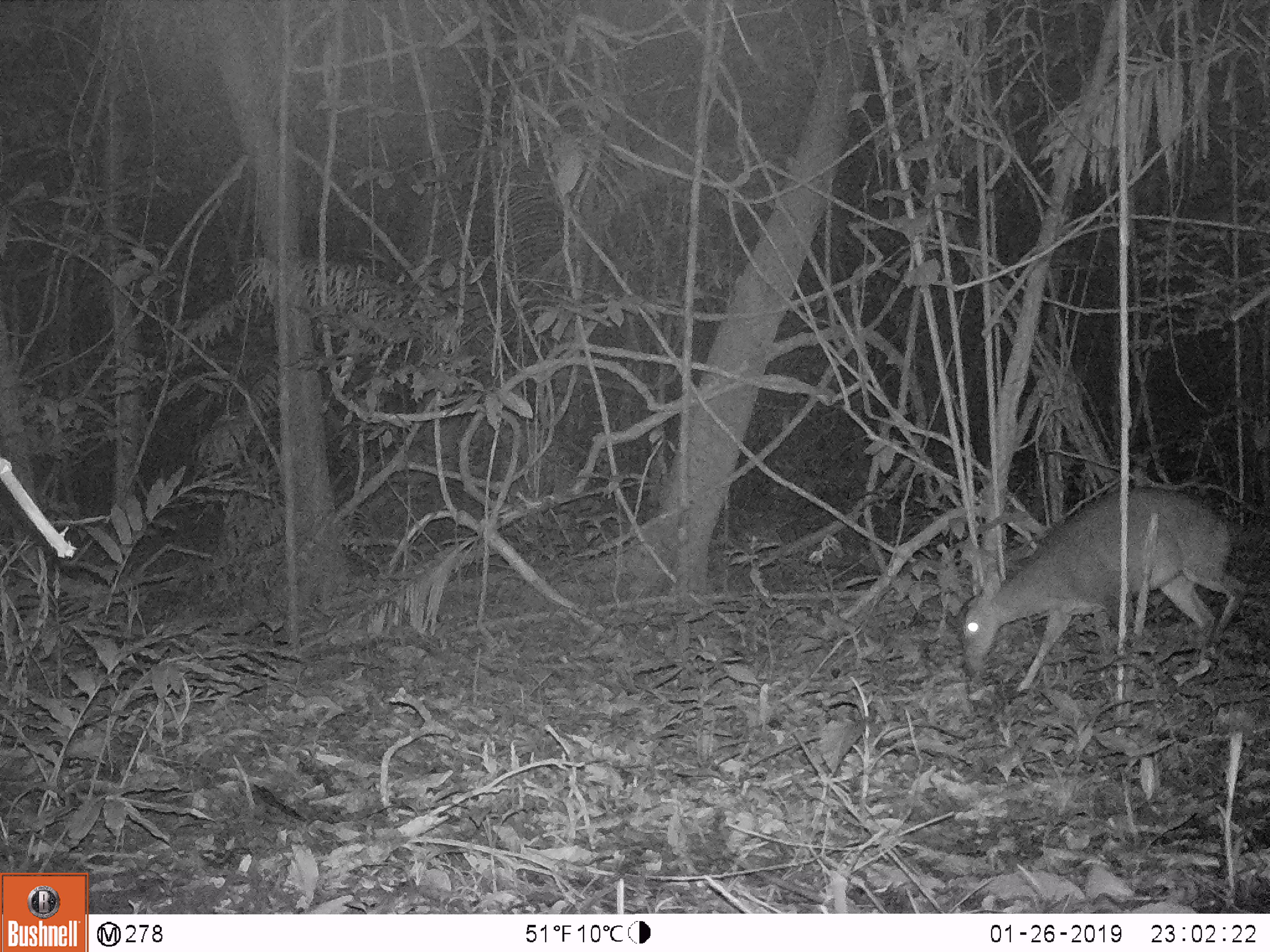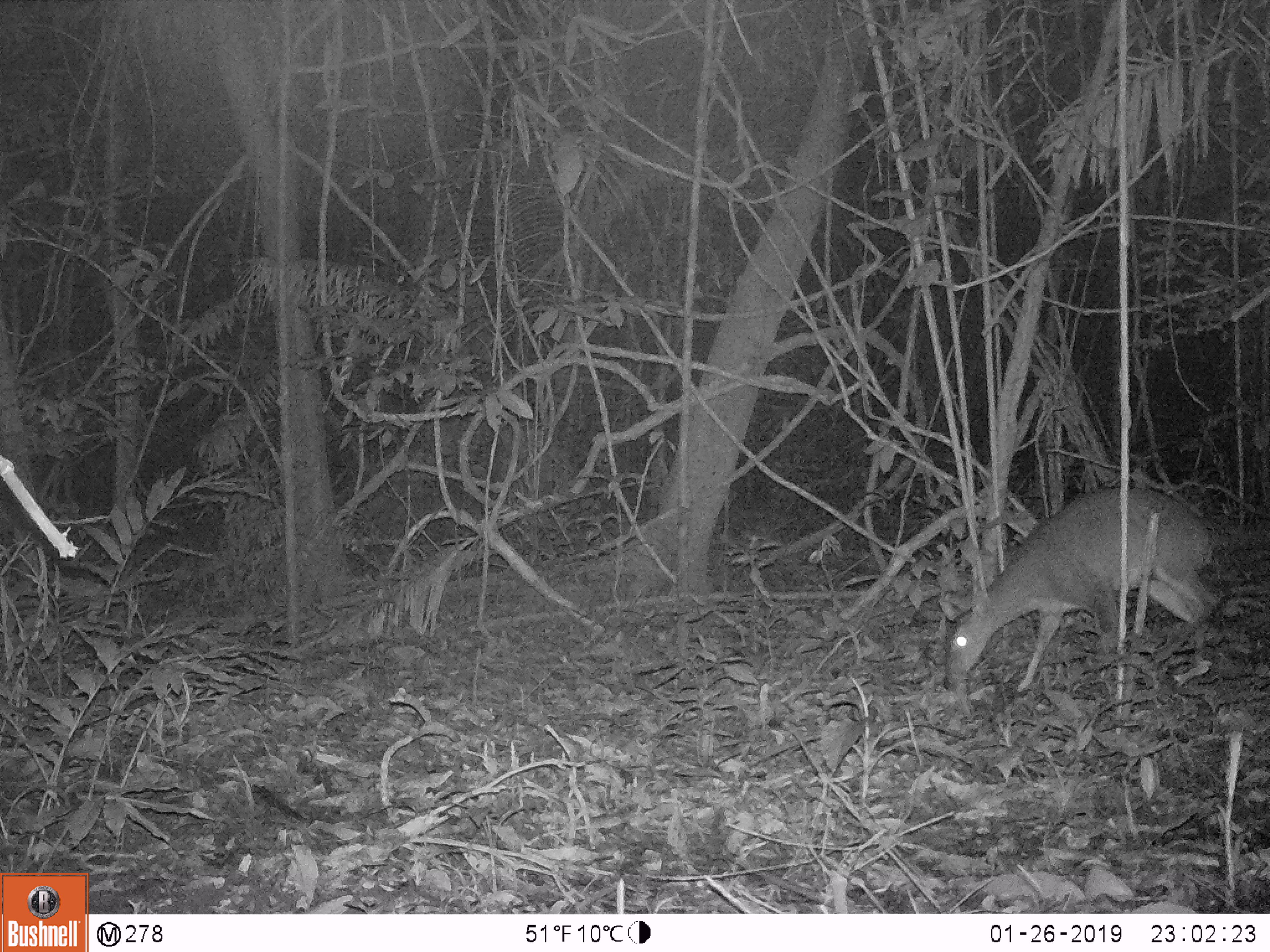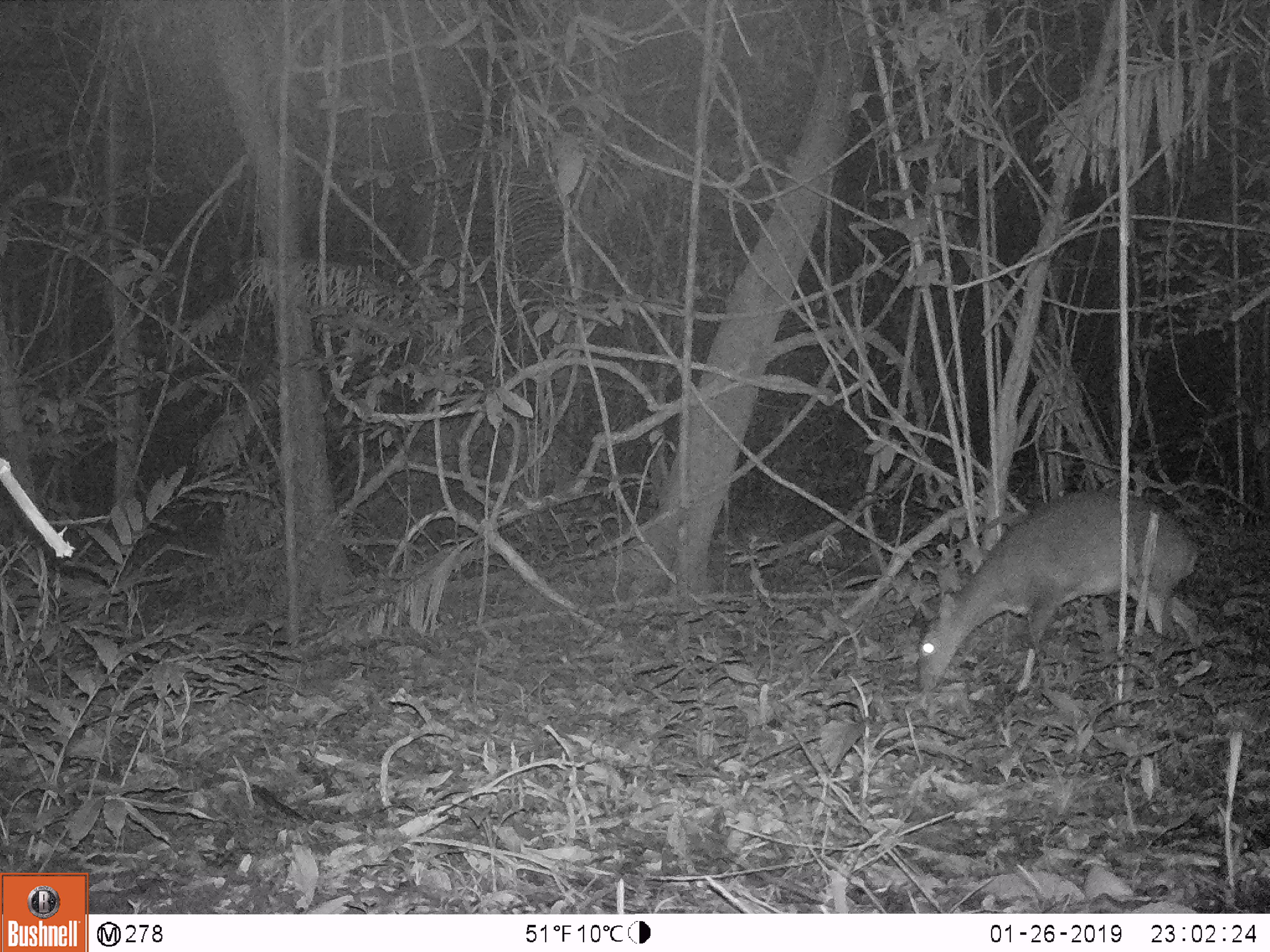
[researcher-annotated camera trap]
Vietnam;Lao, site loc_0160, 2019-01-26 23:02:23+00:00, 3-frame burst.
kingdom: Animalia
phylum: Chordata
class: Mammalia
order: Artiodactyla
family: Cervidae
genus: Muntiacus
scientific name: Muntiacus vuquangensis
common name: large-antlered muntjac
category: large antlered muntjac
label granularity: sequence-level